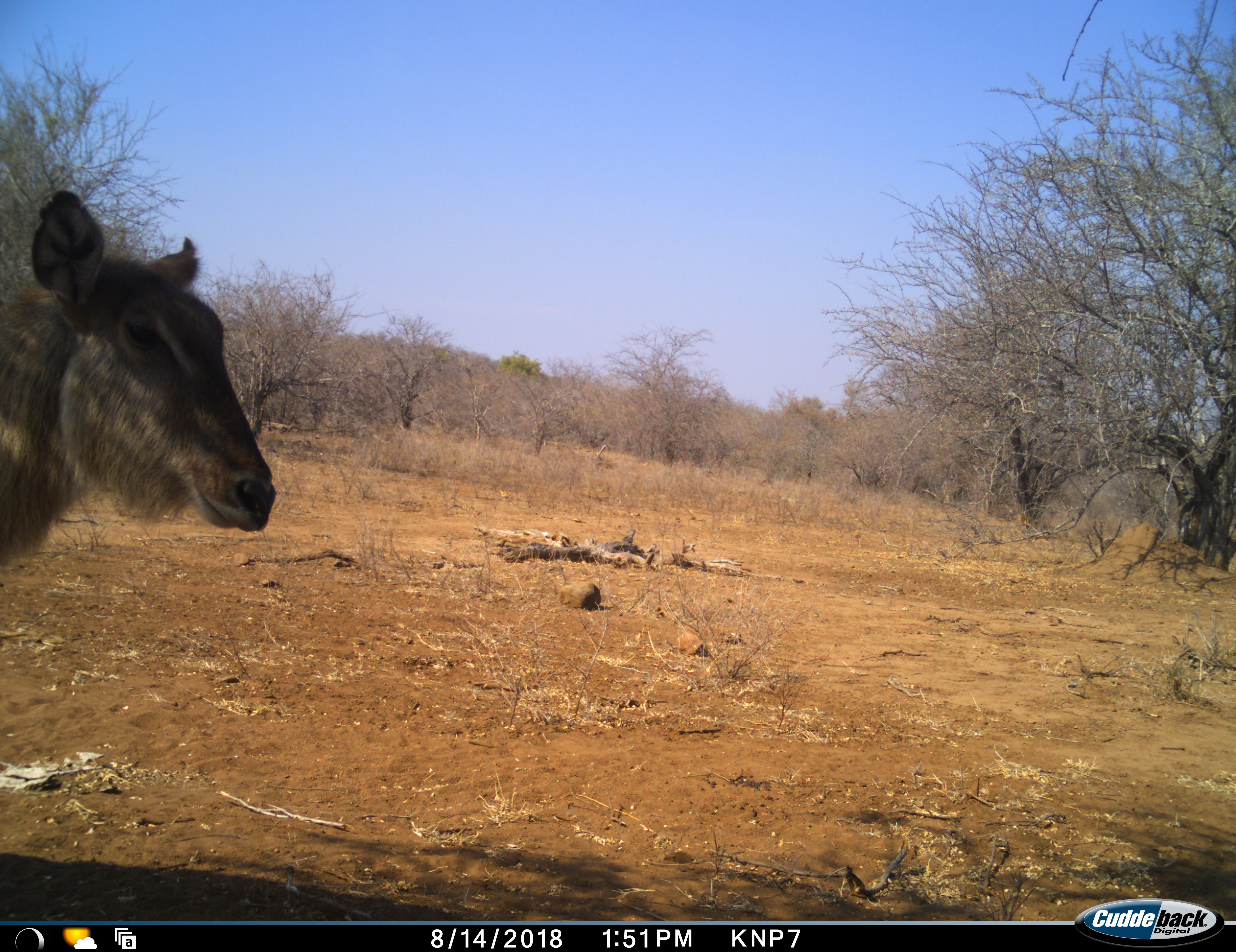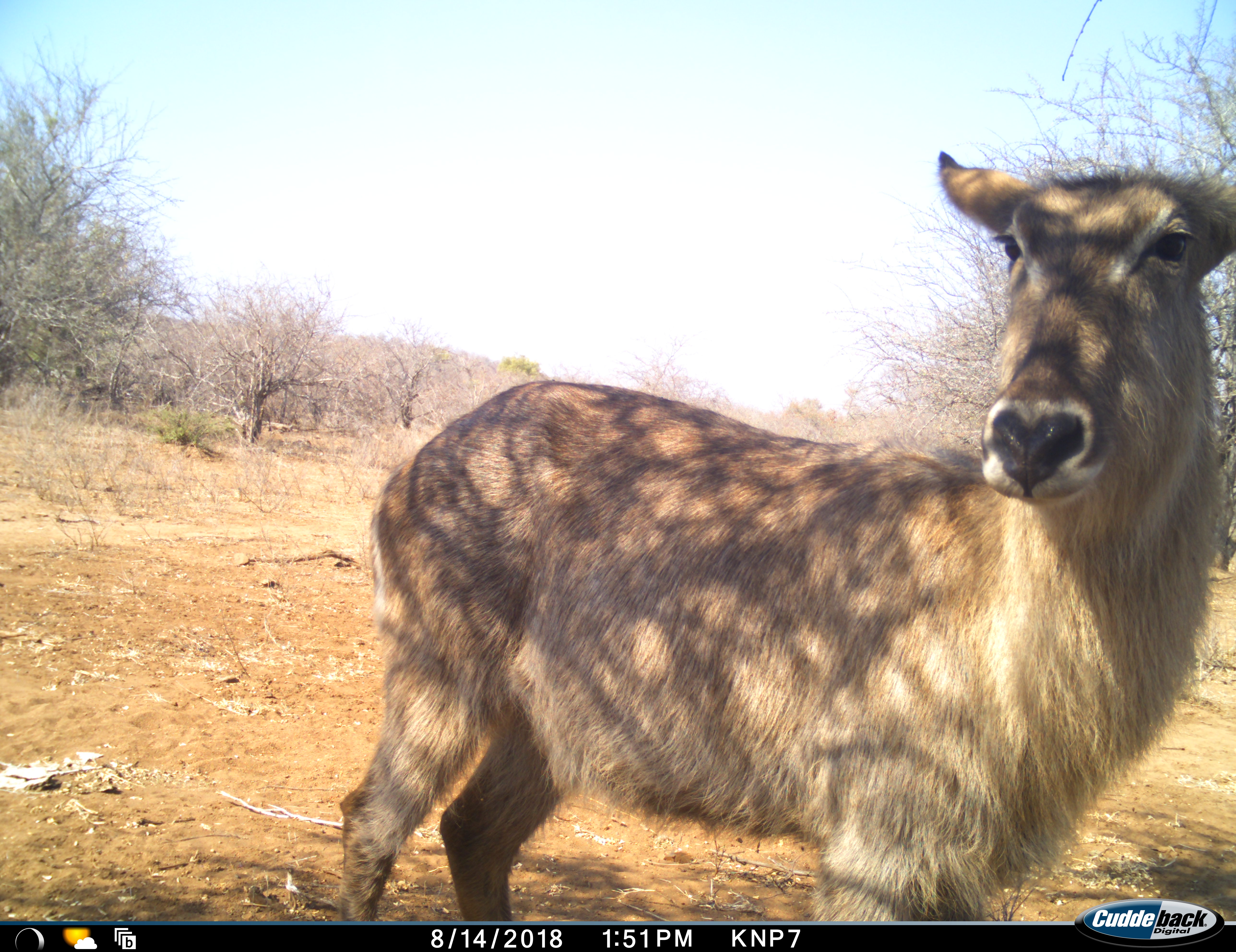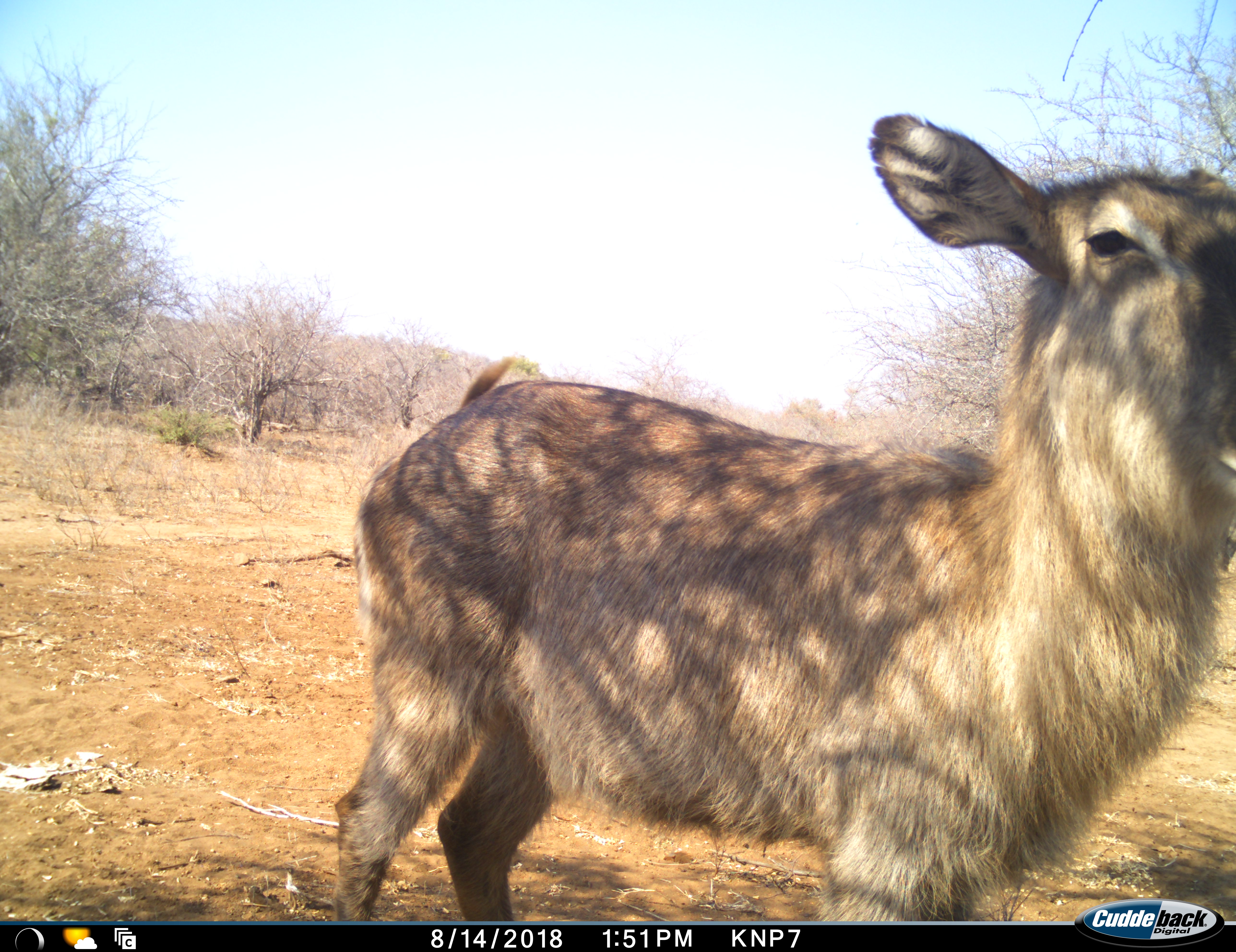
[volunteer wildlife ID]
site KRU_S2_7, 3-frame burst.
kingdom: Animalia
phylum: Chordata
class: Mammalia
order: Artiodactyla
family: Bovidae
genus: Kobus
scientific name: Kobus ellipsiprymnus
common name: waterbuck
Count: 1.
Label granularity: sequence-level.